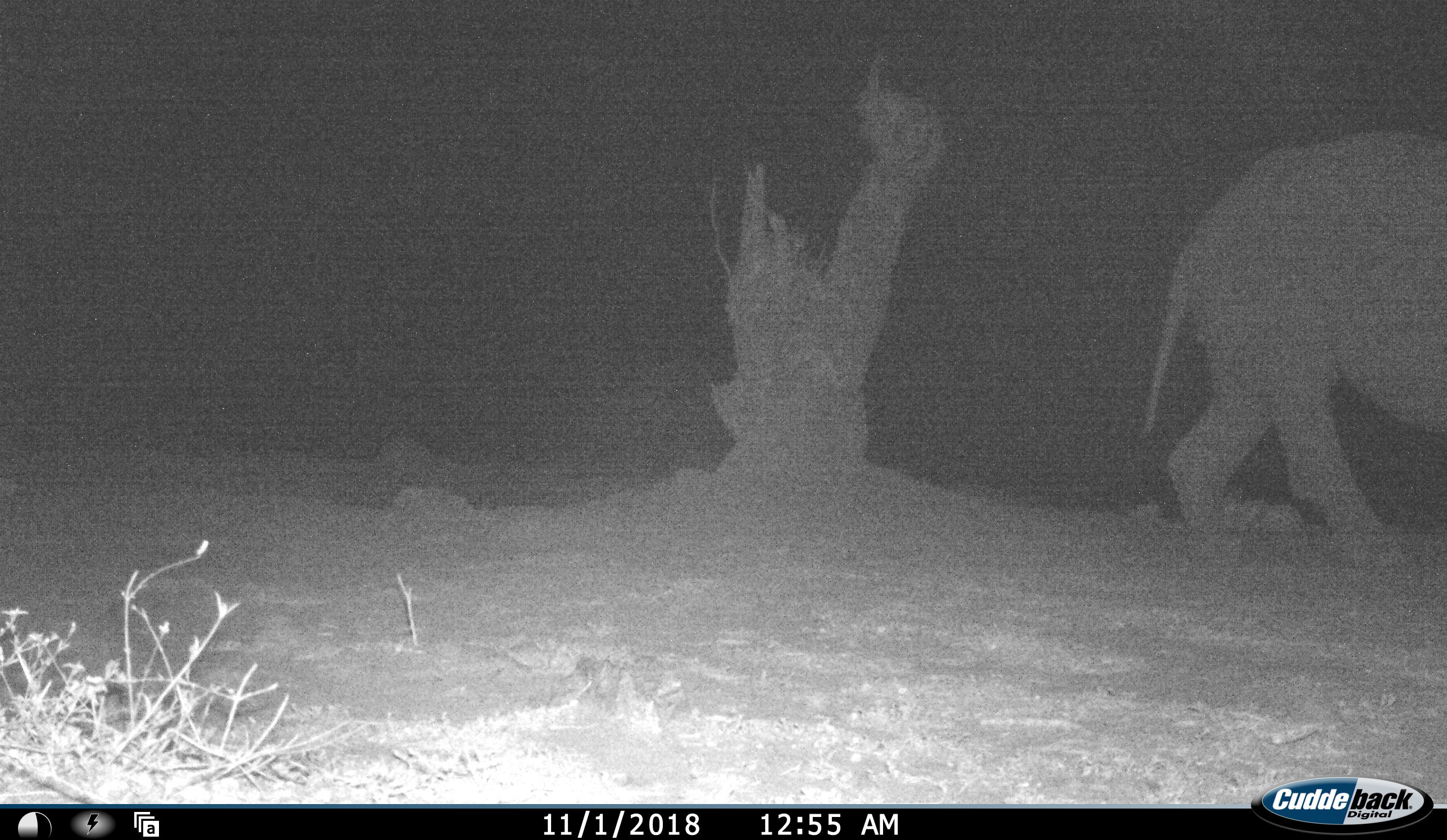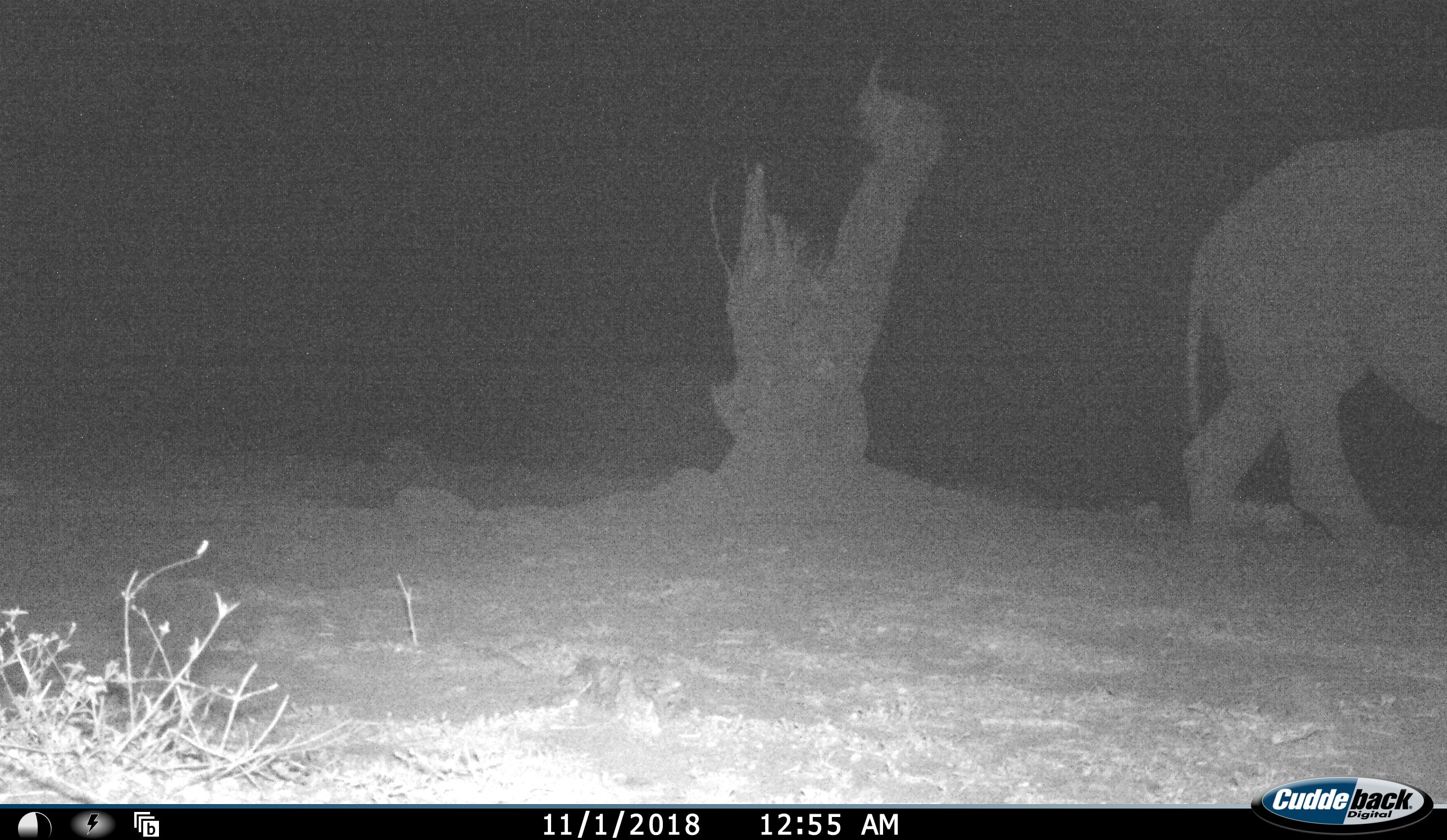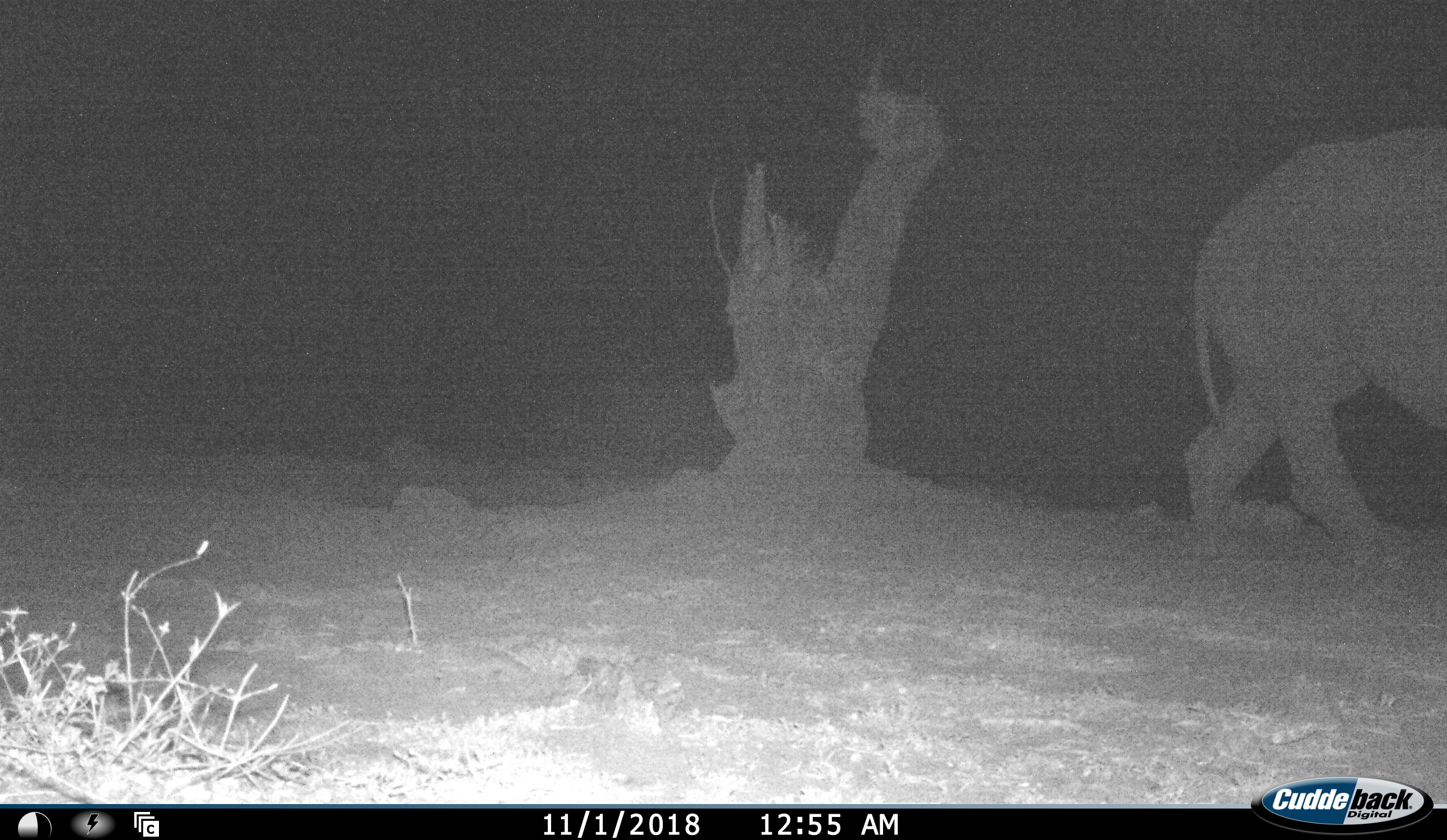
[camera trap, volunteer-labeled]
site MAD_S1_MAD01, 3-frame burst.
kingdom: Animalia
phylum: Chordata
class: Mammalia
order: Proboscidea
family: Elephantidae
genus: Loxodonta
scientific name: Loxodonta africana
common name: african bush elephant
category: elephant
Elephant (african bush elephant) (Loxodonta africana), count 1. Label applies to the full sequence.